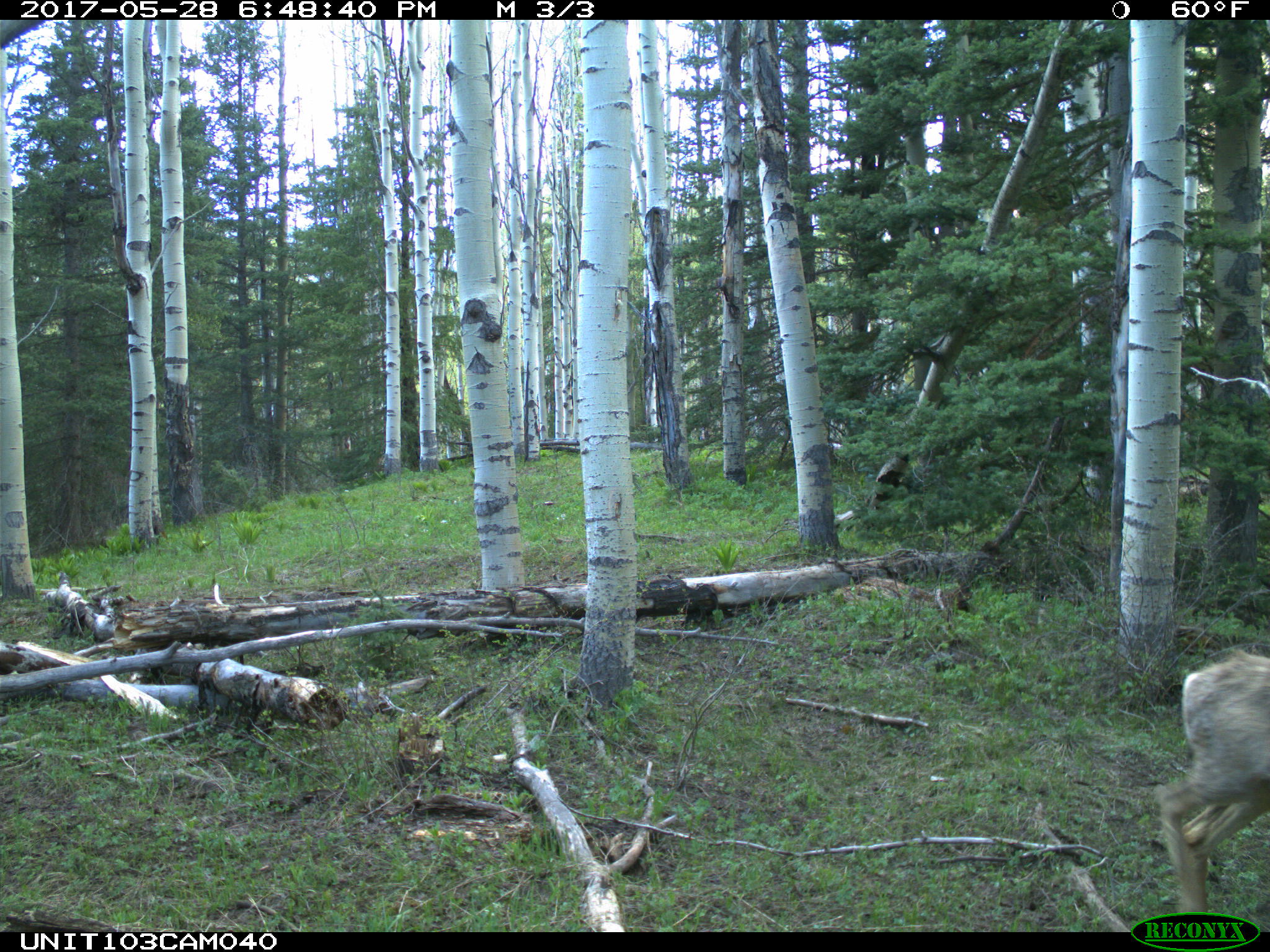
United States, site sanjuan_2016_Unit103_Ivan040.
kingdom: Animalia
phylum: Chordata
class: Mammalia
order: Artiodactyla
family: Cervidae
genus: Odocoileus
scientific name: Odocoileus hemionus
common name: mule deer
Odocoileus hemionus (mule deer).